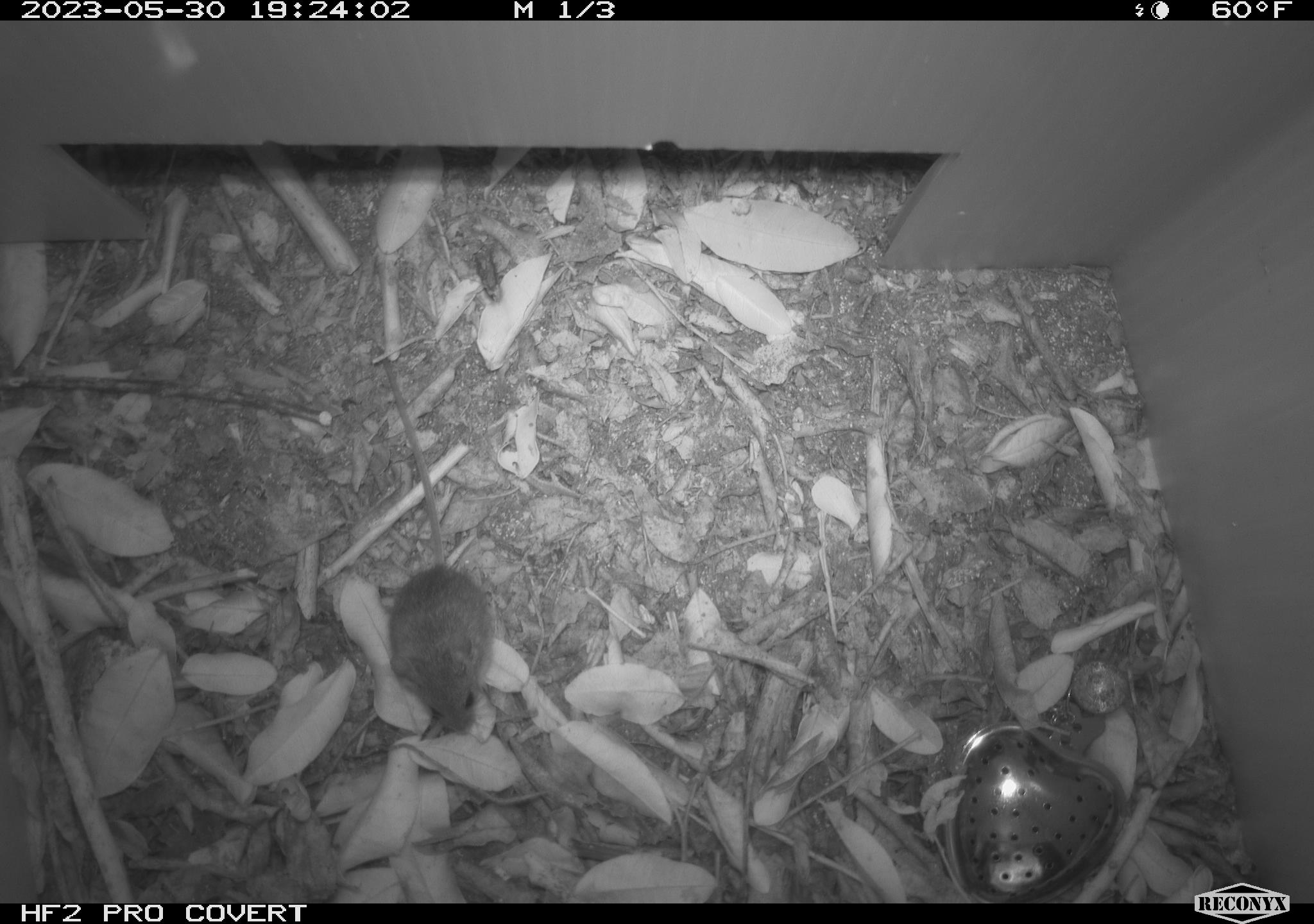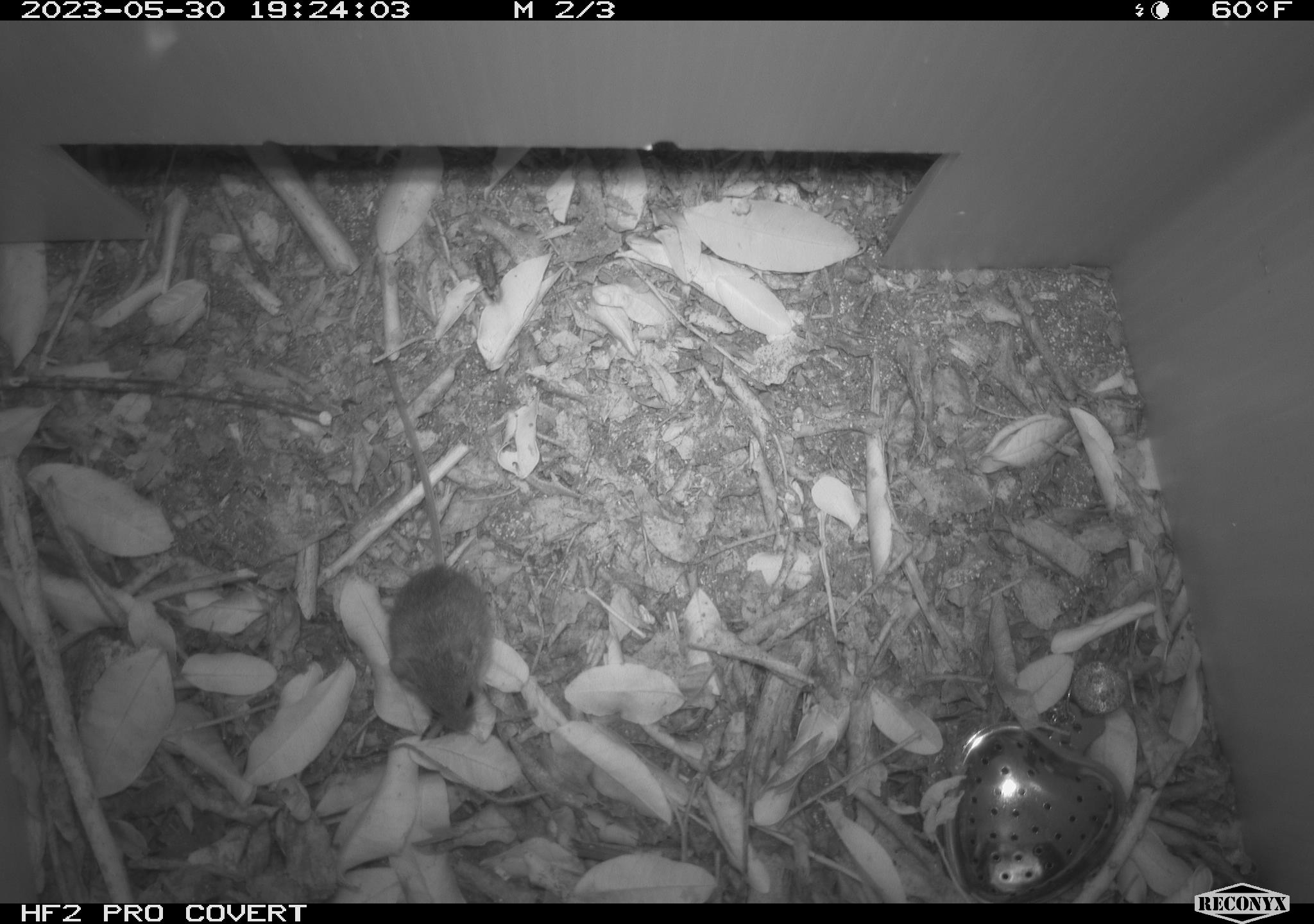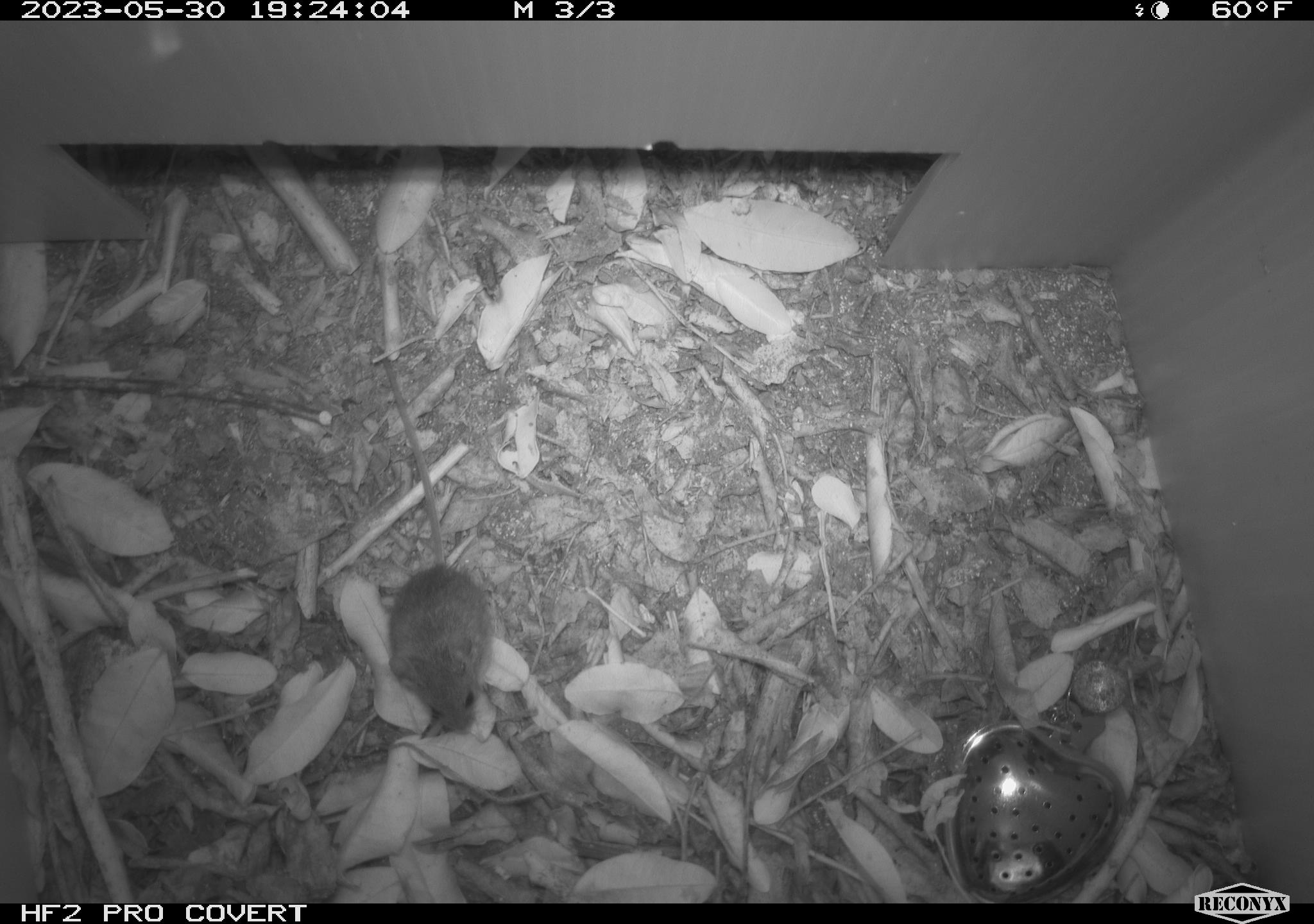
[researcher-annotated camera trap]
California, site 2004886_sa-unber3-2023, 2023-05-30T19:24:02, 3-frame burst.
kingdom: Animalia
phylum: Chordata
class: Mammalia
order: Rodentia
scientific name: Rodentia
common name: mouse species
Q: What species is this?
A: Mouse species (Rodentia).